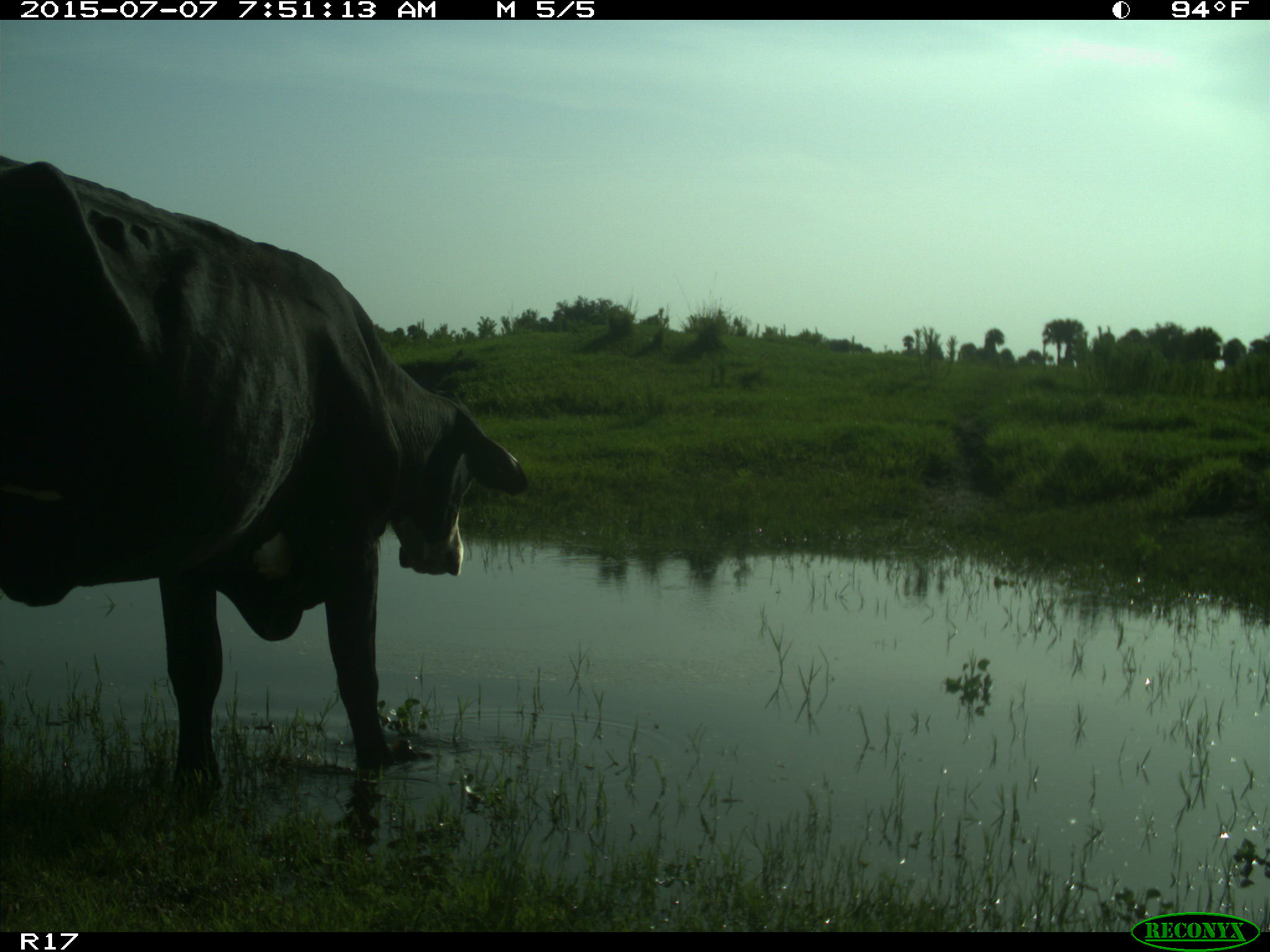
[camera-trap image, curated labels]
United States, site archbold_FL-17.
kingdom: Animalia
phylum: Chordata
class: Mammalia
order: Artiodactyla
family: Bovidae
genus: Bos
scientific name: Bos taurus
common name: domestic cow